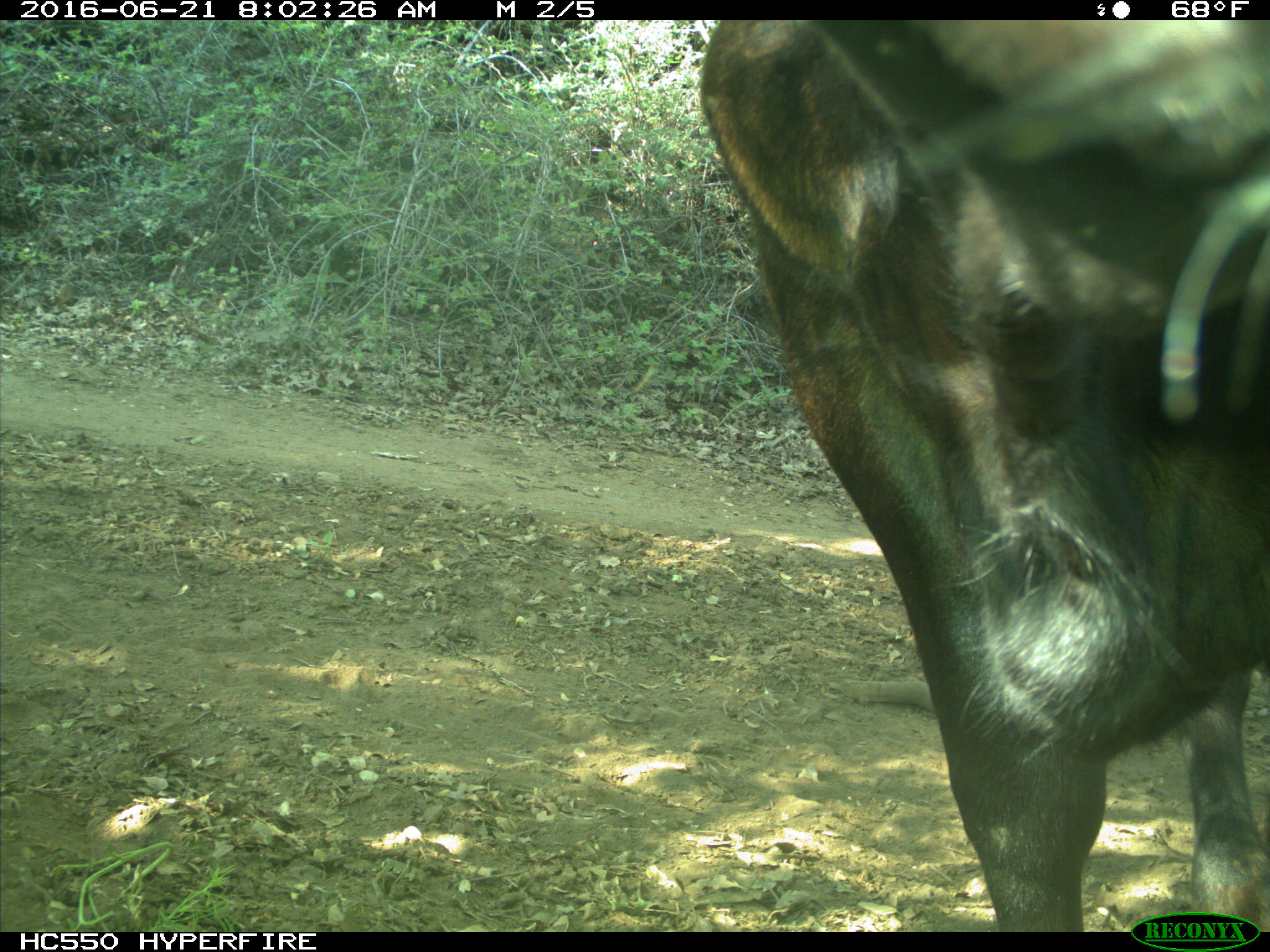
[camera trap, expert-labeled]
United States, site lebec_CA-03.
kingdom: Animalia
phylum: Chordata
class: Mammalia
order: Artiodactyla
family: Bovidae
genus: Bos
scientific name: Bos taurus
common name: domestic cow